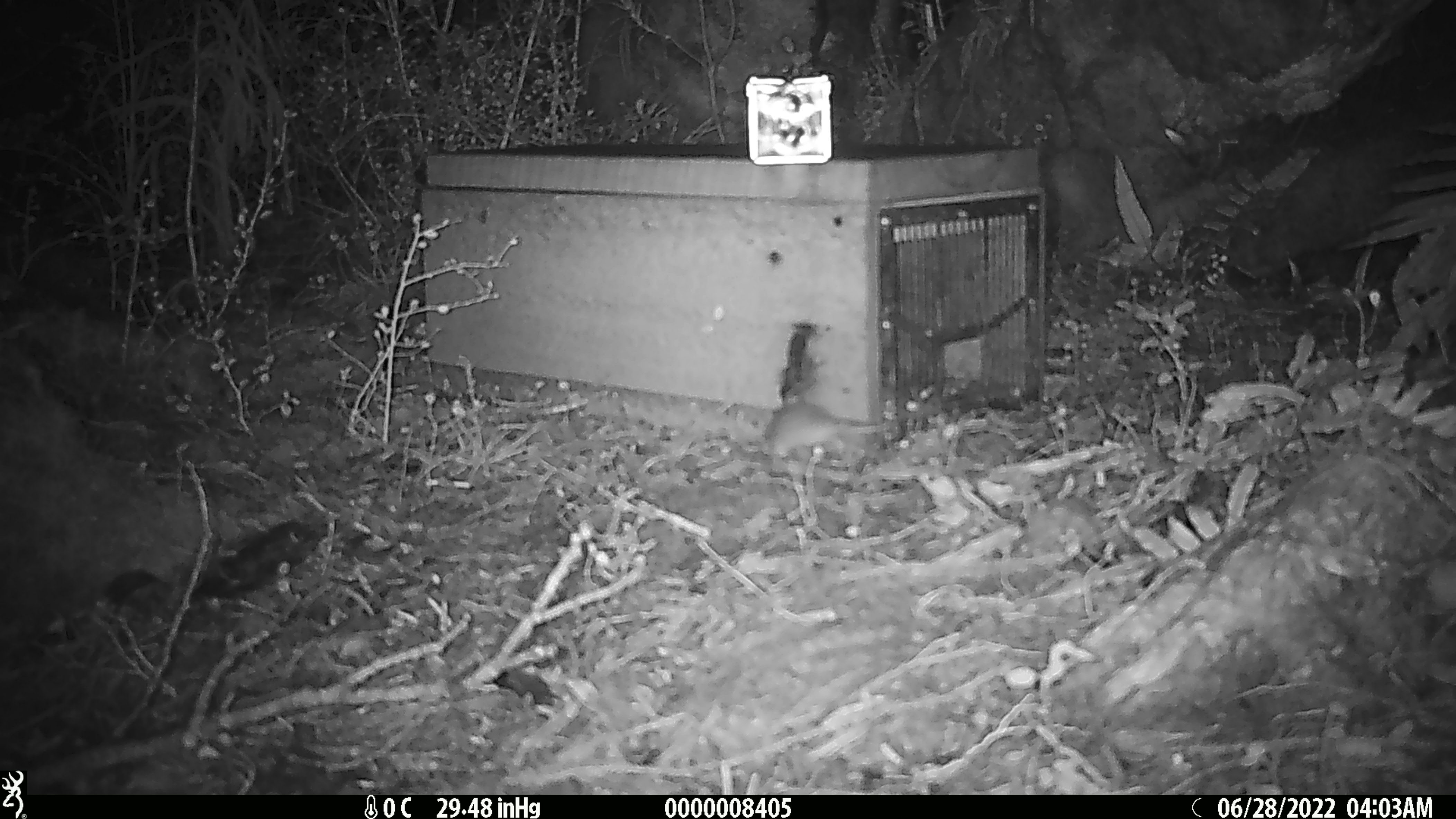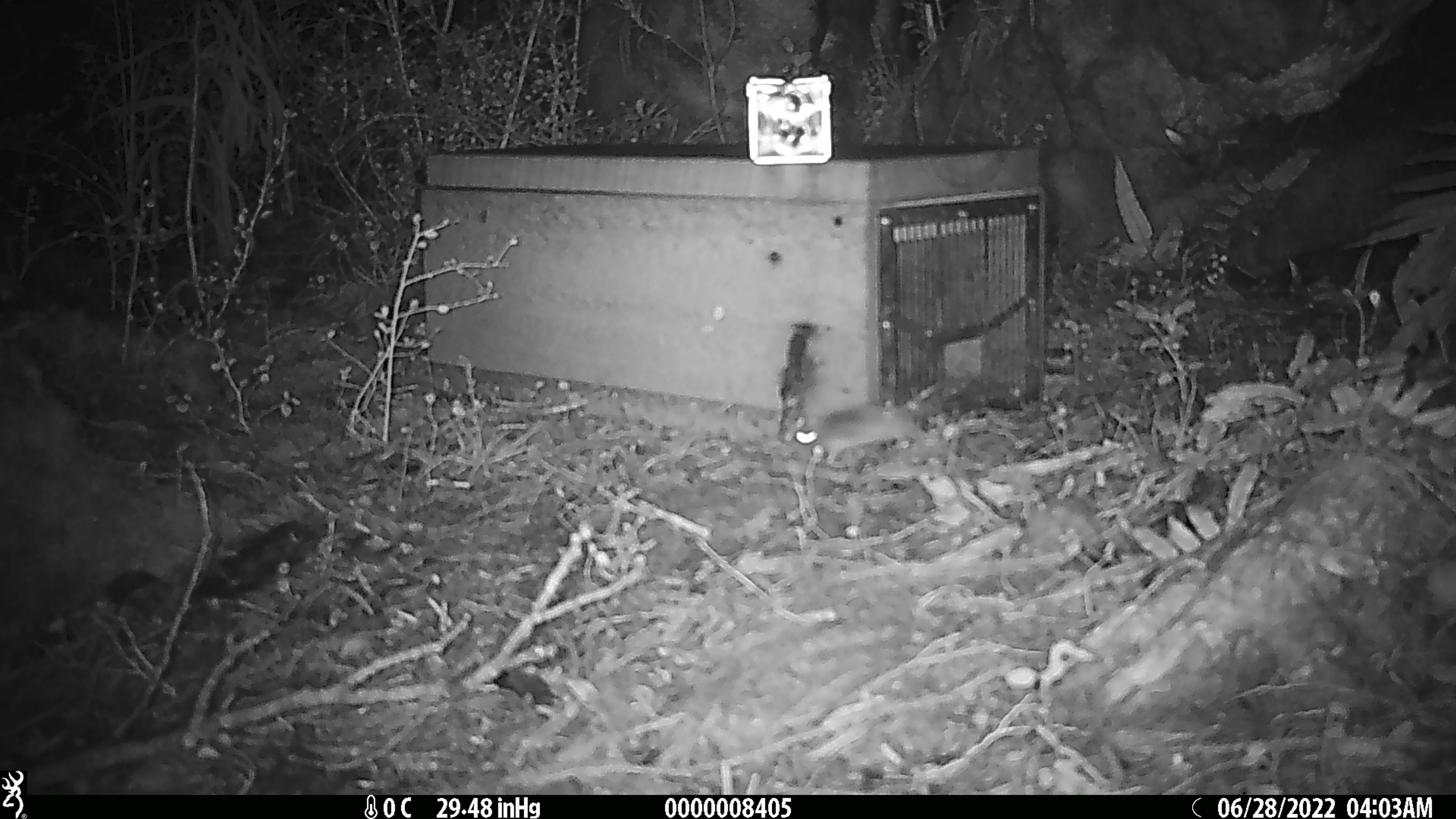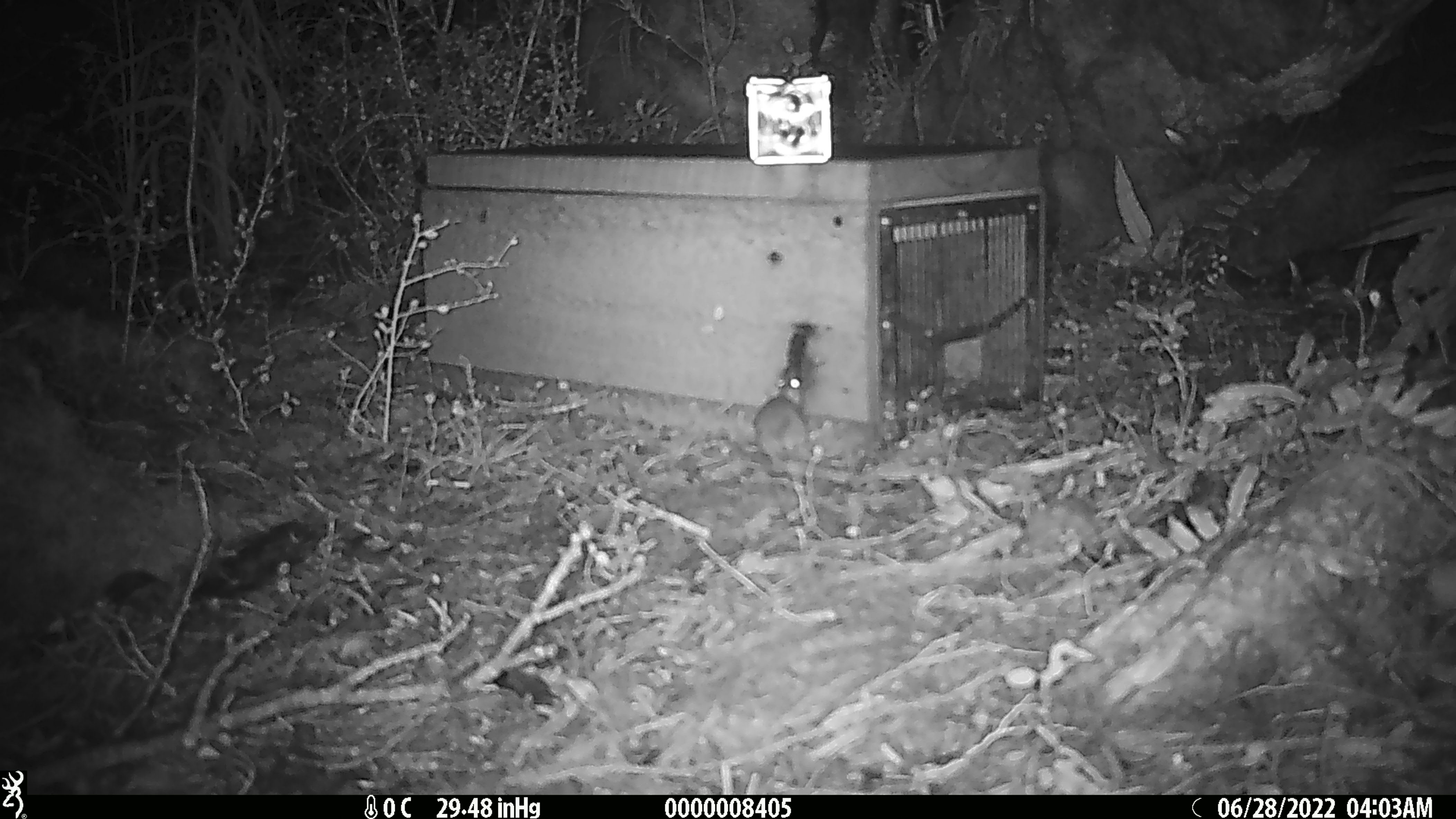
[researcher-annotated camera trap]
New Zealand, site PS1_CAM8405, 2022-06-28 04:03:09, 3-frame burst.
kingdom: Animalia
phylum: Chordata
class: Mammalia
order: Rodentia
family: Muridae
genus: Mus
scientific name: Mus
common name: mouse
Mouse (Mus).